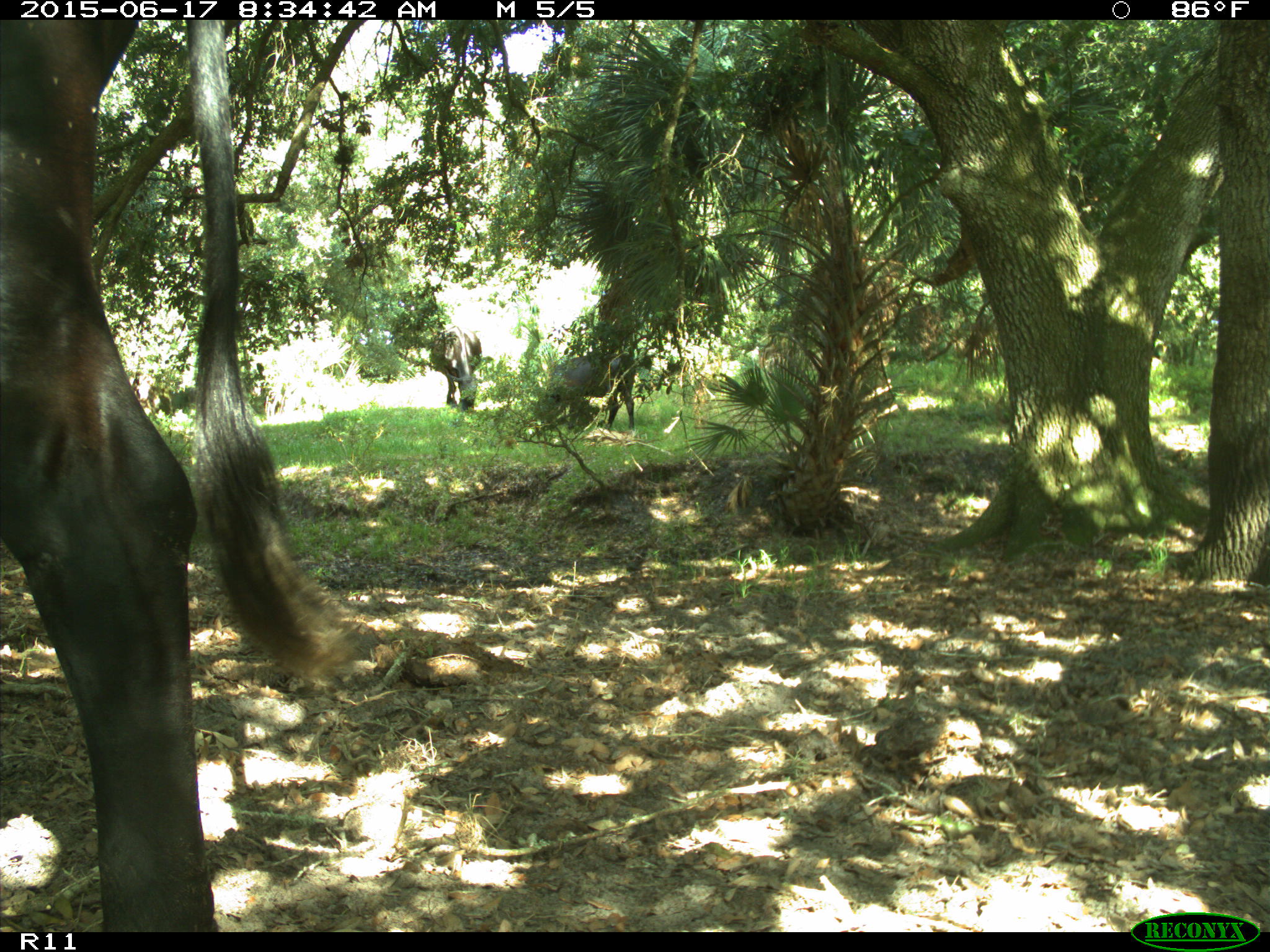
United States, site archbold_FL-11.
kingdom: Animalia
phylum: Chordata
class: Mammalia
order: Artiodactyla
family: Bovidae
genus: Bos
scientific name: Bos taurus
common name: domestic cow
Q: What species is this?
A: Bos taurus (domestic cow).